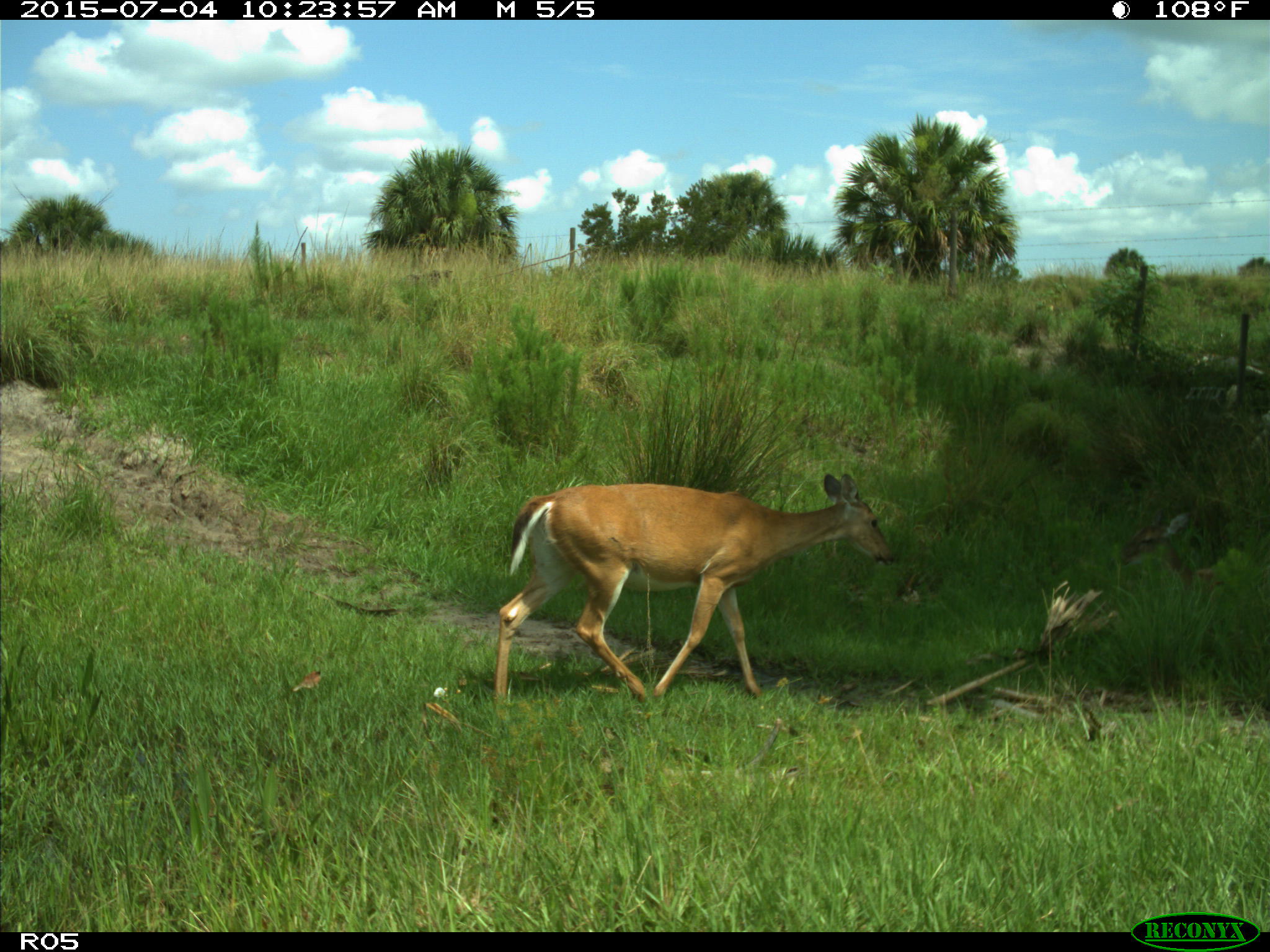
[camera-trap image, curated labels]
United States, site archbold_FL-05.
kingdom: Animalia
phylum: Chordata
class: Mammalia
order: Artiodactyla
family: Cervidae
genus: Odocoileus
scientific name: Odocoileus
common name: deer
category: unidentified deer